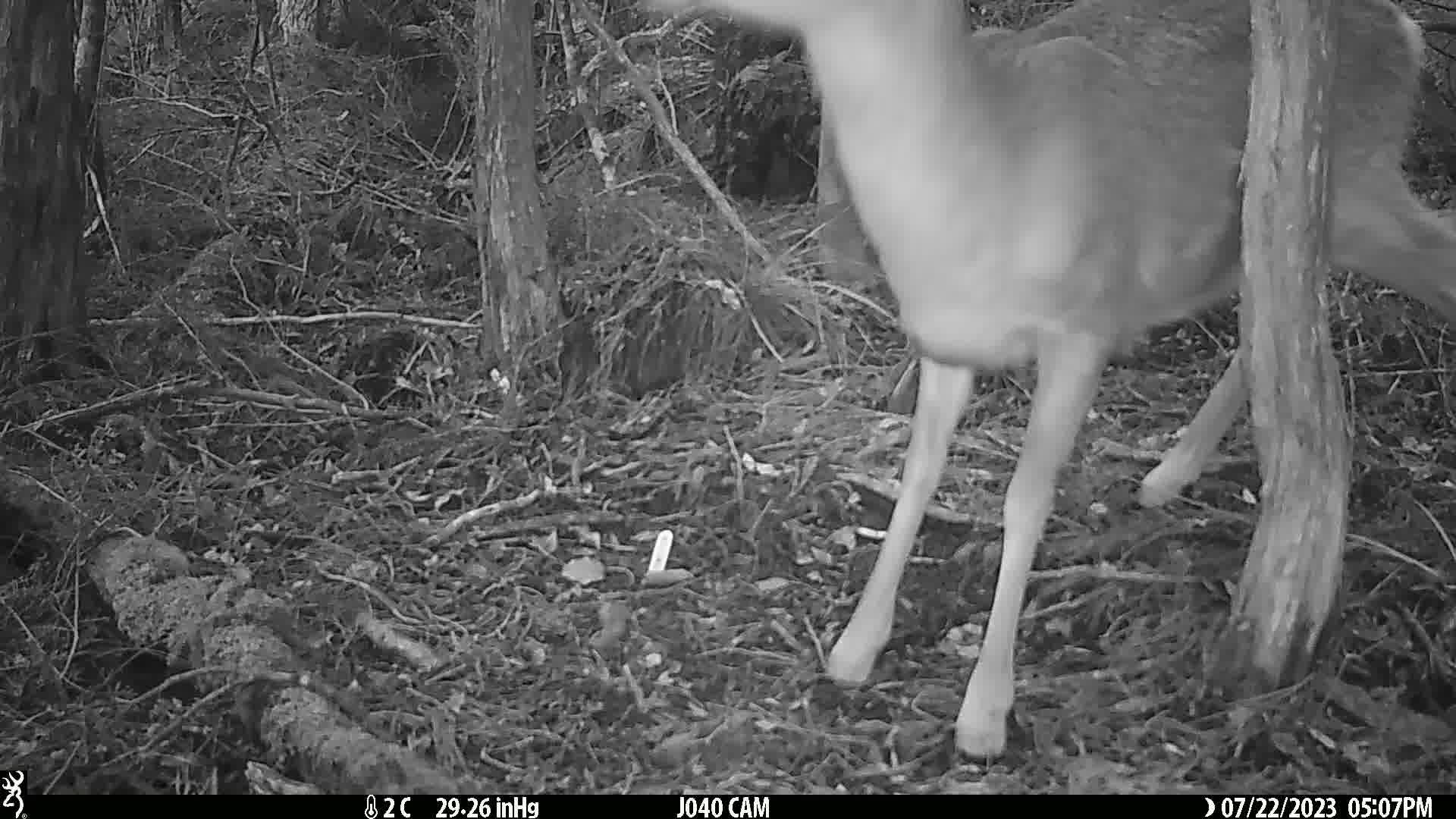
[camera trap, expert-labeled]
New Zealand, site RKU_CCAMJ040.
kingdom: Animalia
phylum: Chordata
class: Mammalia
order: Artiodactyla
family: Cervidae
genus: Odocoileus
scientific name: Odocoileus virginianus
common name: white-tailed deer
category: white tailed deer